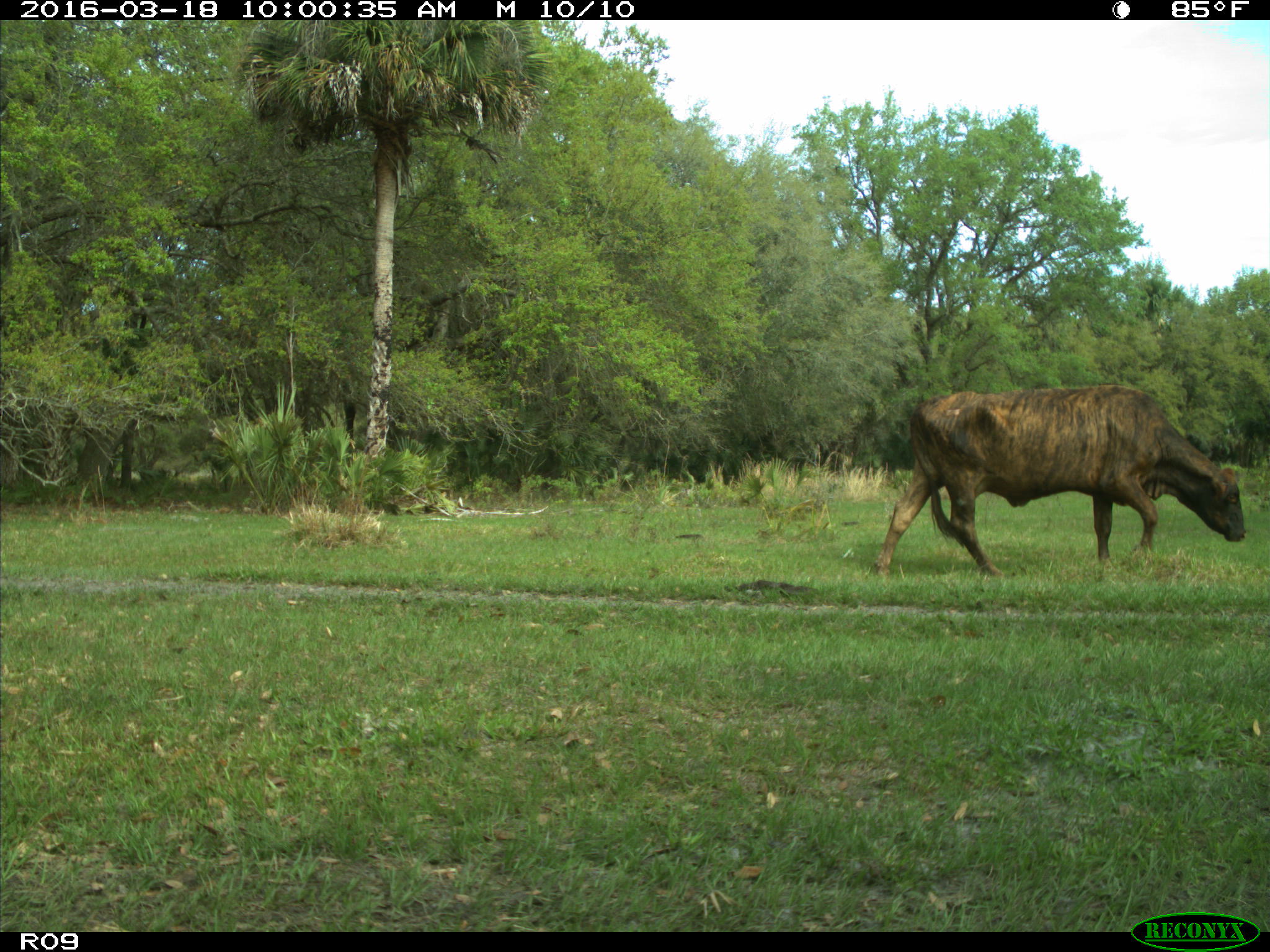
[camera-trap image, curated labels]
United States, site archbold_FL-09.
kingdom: Animalia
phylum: Chordata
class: Mammalia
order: Artiodactyla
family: Bovidae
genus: Bos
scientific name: Bos taurus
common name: domestic cow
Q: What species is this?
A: Bos taurus (domestic cow).